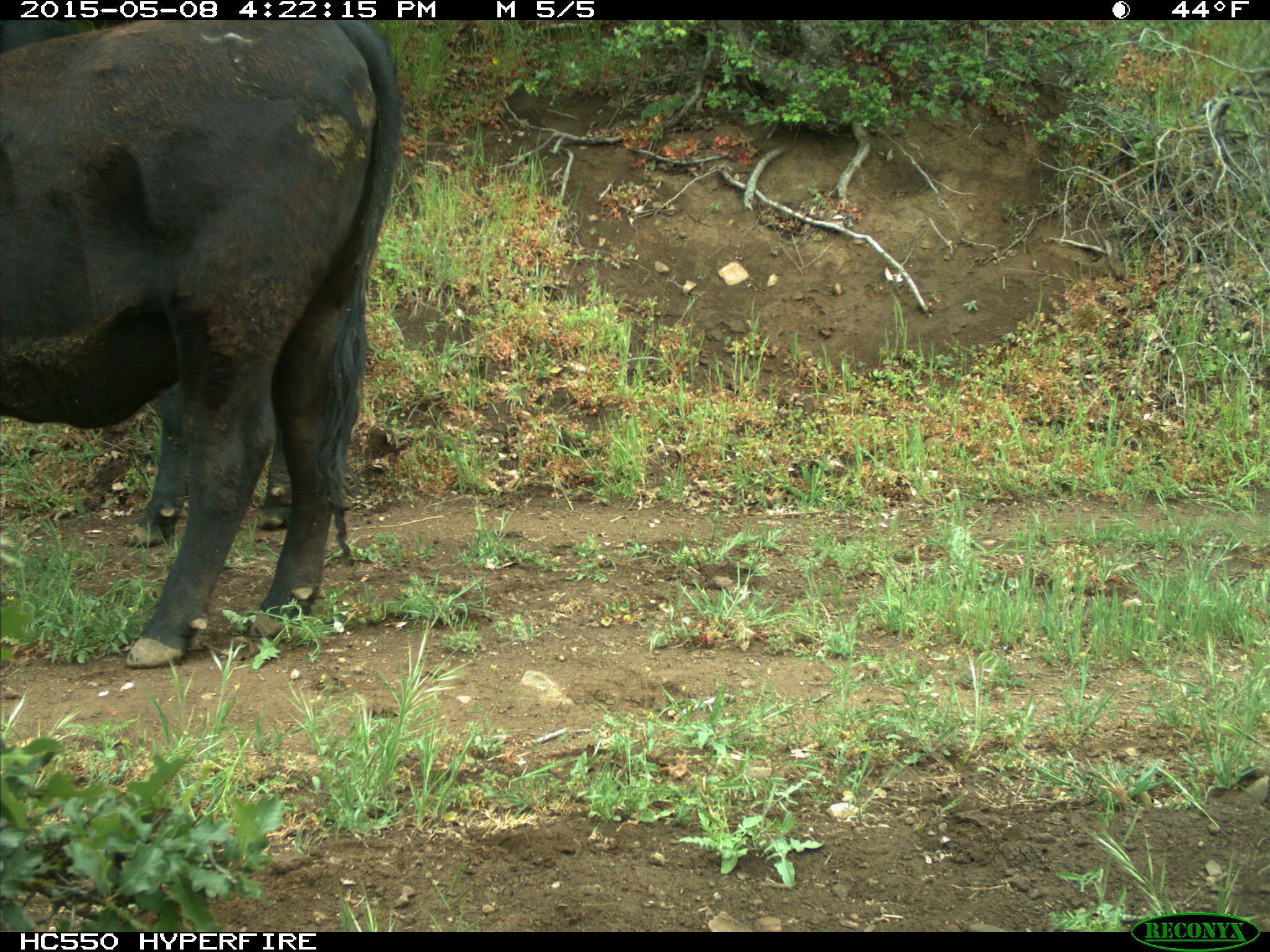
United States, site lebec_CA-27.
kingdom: Animalia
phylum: Chordata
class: Mammalia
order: Artiodactyla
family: Bovidae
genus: Bos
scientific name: Bos taurus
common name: domestic cow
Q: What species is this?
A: Bos taurus (domestic cow).